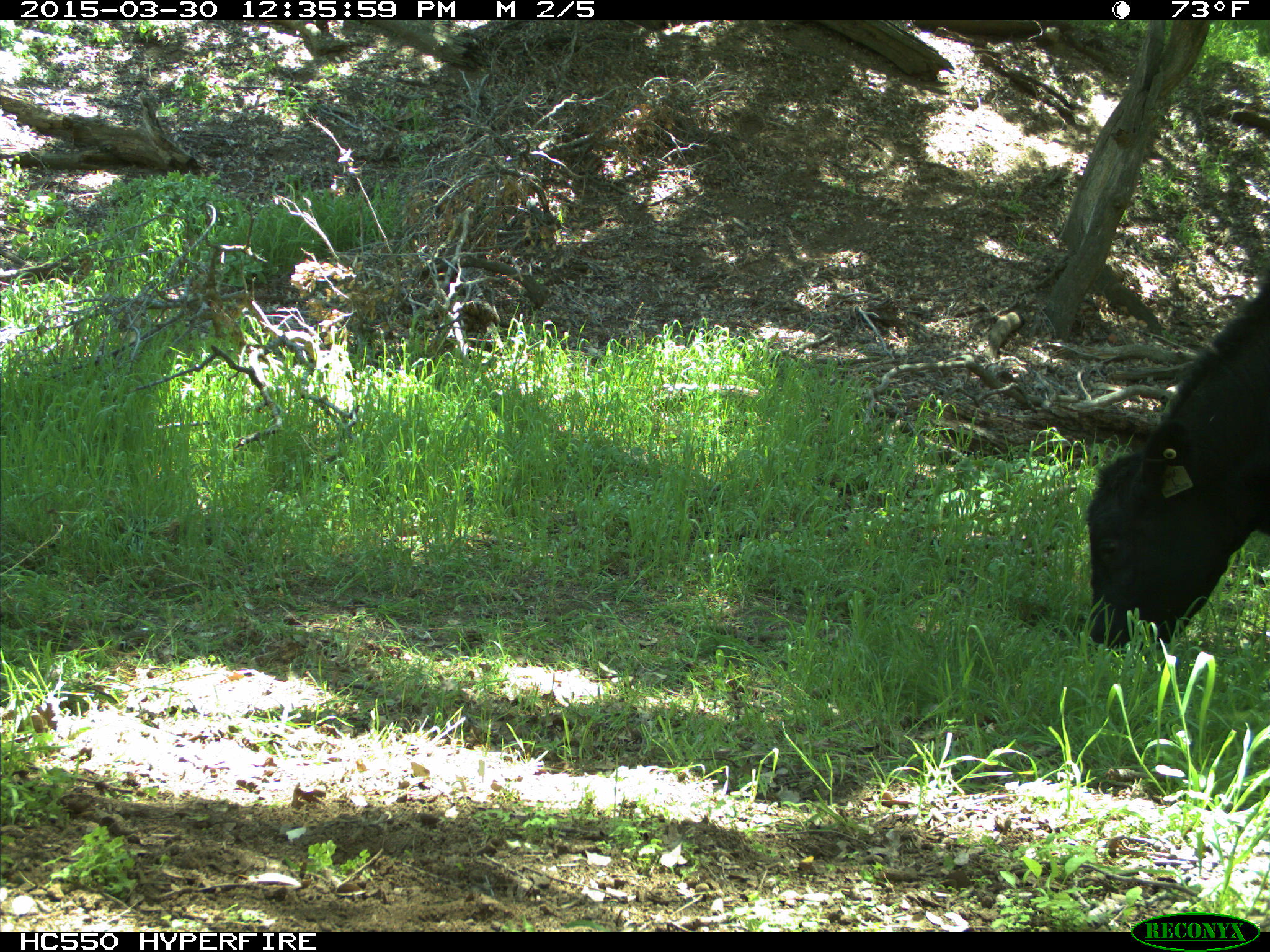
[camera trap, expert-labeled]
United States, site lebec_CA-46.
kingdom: Animalia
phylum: Chordata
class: Mammalia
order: Artiodactyla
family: Bovidae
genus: Bos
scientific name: Bos taurus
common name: domestic cow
Bos taurus (domestic cow).